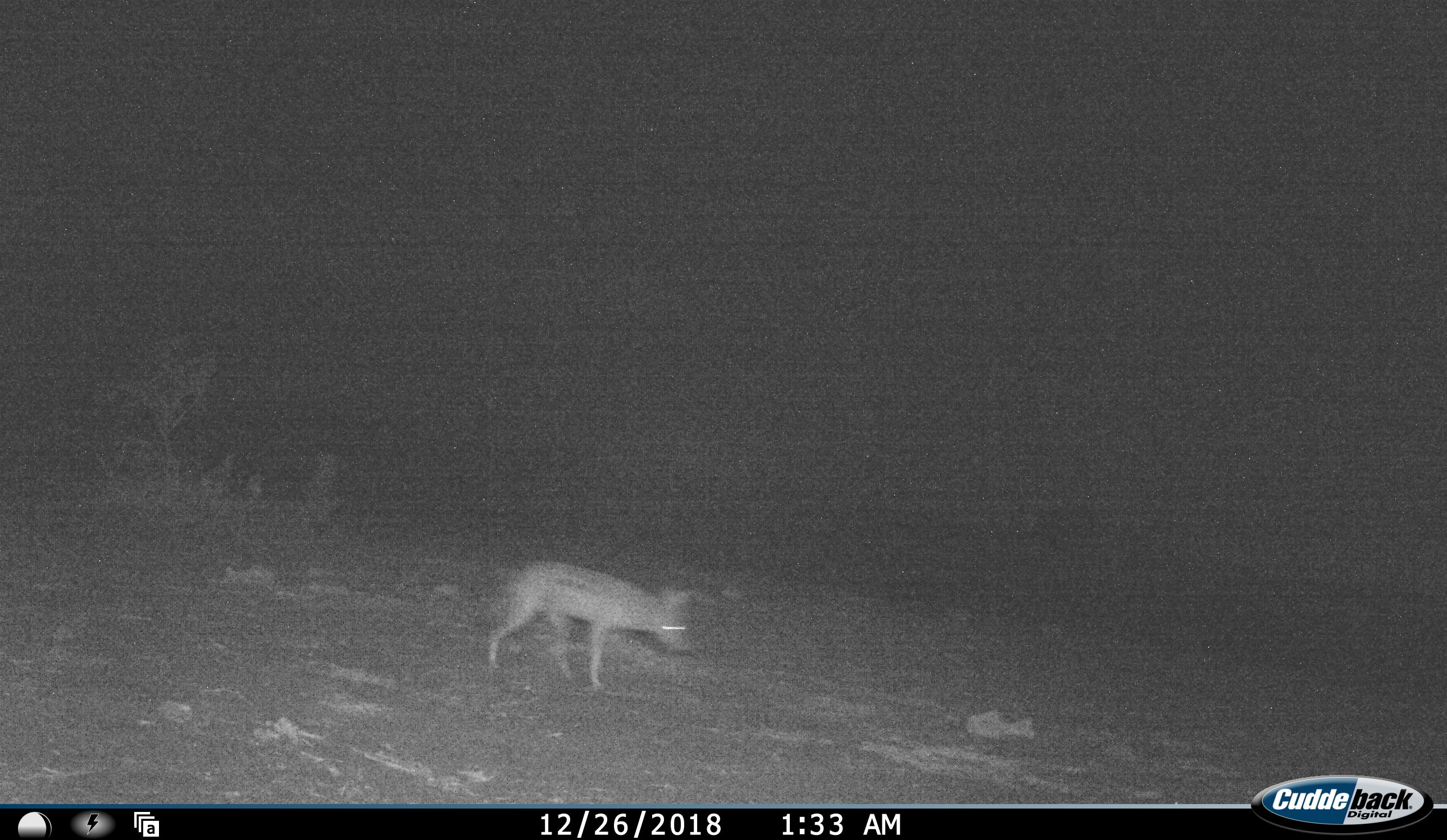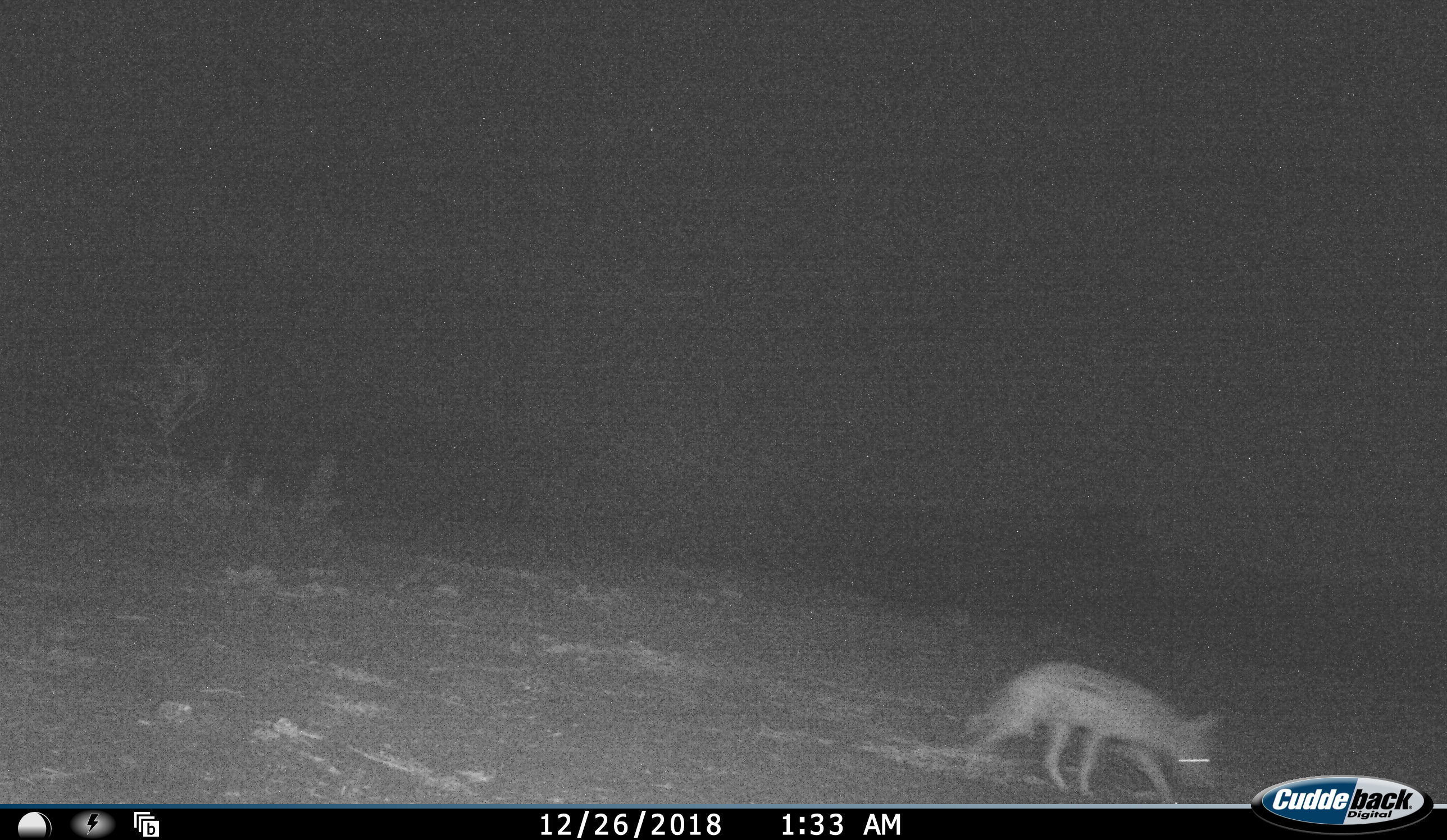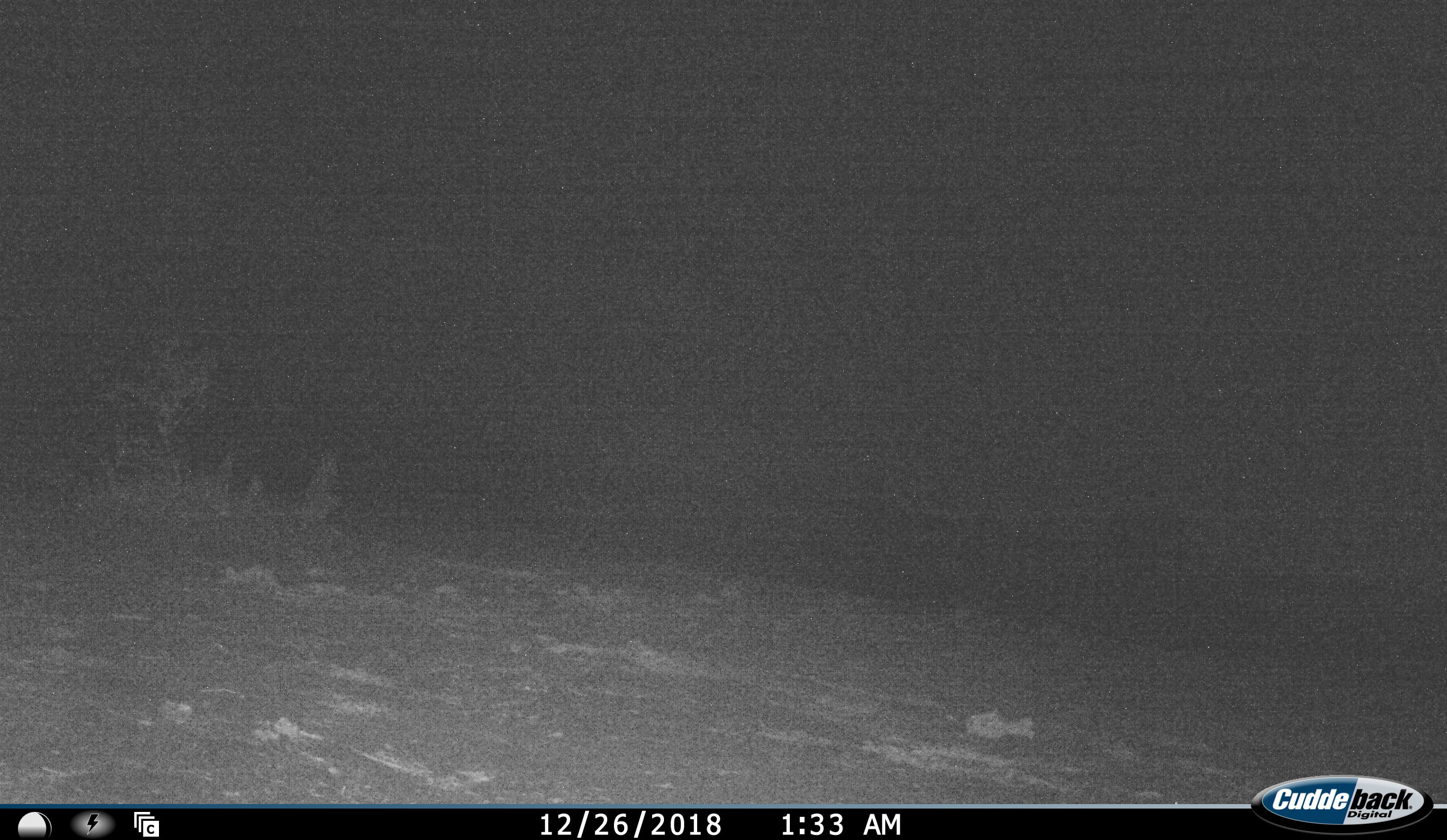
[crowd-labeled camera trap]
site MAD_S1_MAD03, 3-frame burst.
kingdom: Animalia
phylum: Chordata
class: Mammalia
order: Carnivora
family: Canidae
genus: Lupulella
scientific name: Lupulella mesomelas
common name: black-backed jackal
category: jackalblackbacked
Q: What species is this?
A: Jackalblackbacked (black-backed jackal) (Lupulella mesomelas).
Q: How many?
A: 1.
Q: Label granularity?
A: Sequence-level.